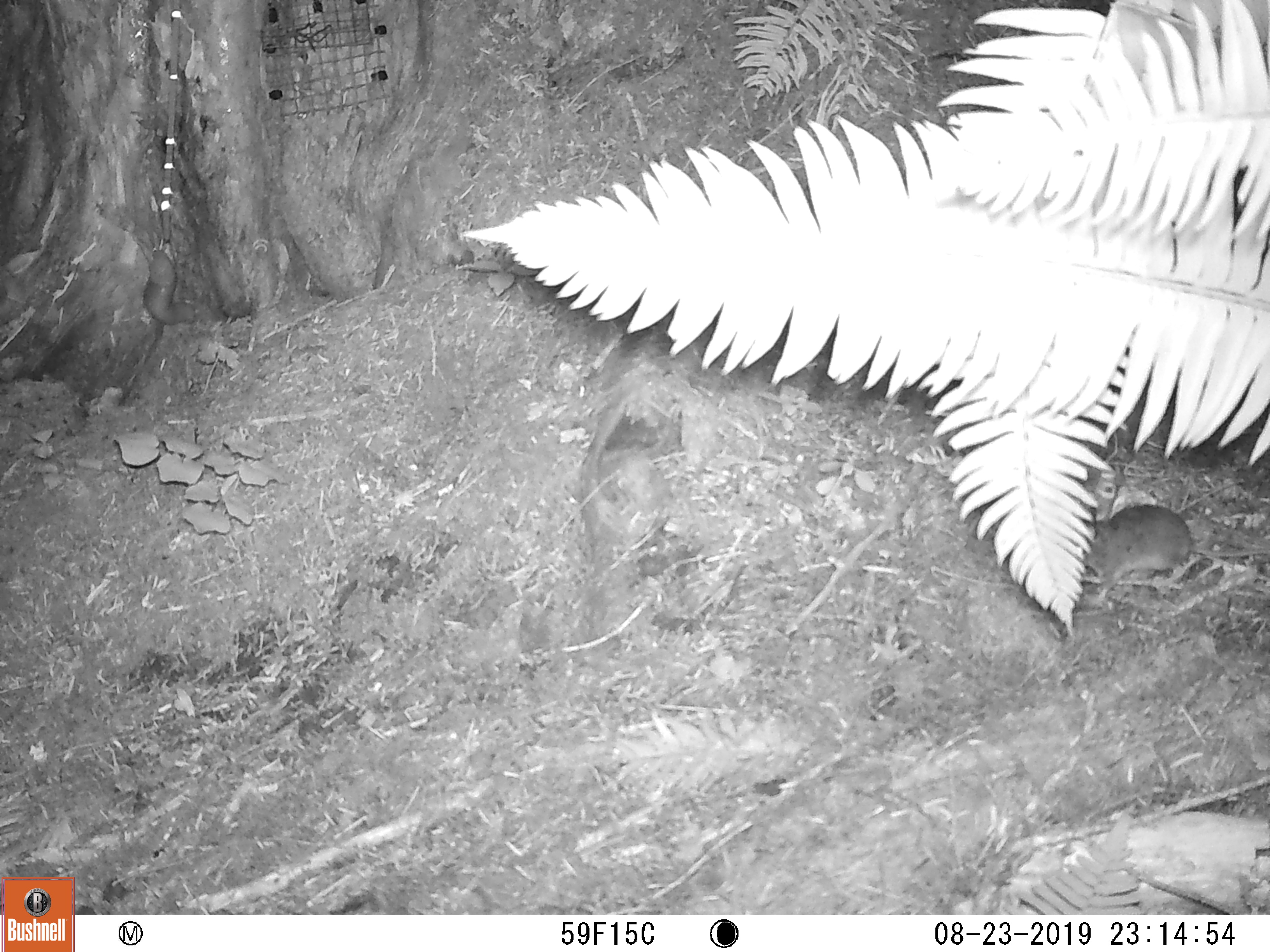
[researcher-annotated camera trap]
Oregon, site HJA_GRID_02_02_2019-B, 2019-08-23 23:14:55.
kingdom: Animalia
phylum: Chordata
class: Mammalia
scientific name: Mammalia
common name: small mammal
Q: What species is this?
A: Small mammal (Mammalia).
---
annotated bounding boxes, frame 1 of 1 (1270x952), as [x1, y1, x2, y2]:
small mammal: [1063, 495, 1263, 614]; [134, 228, 226, 335]